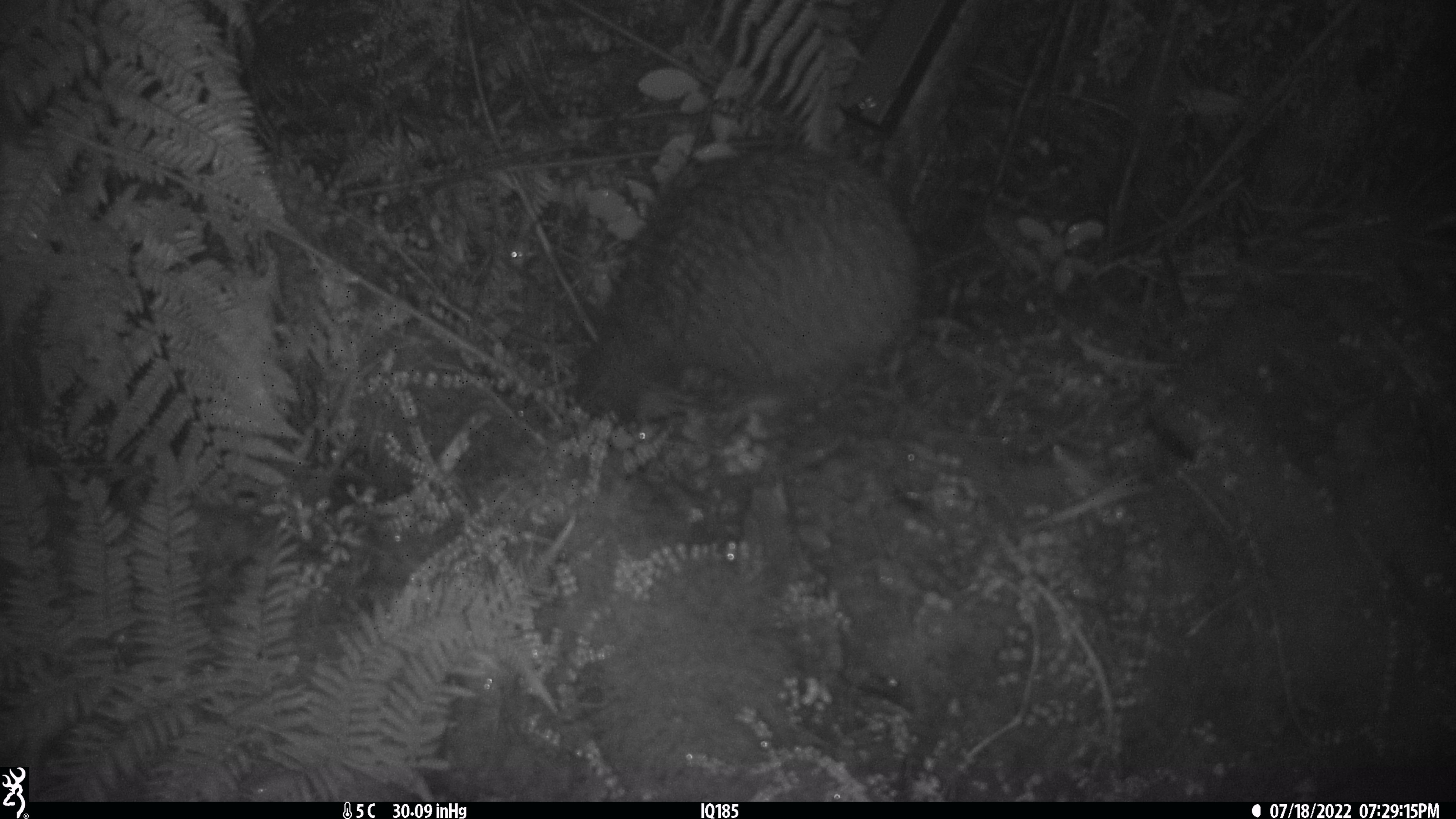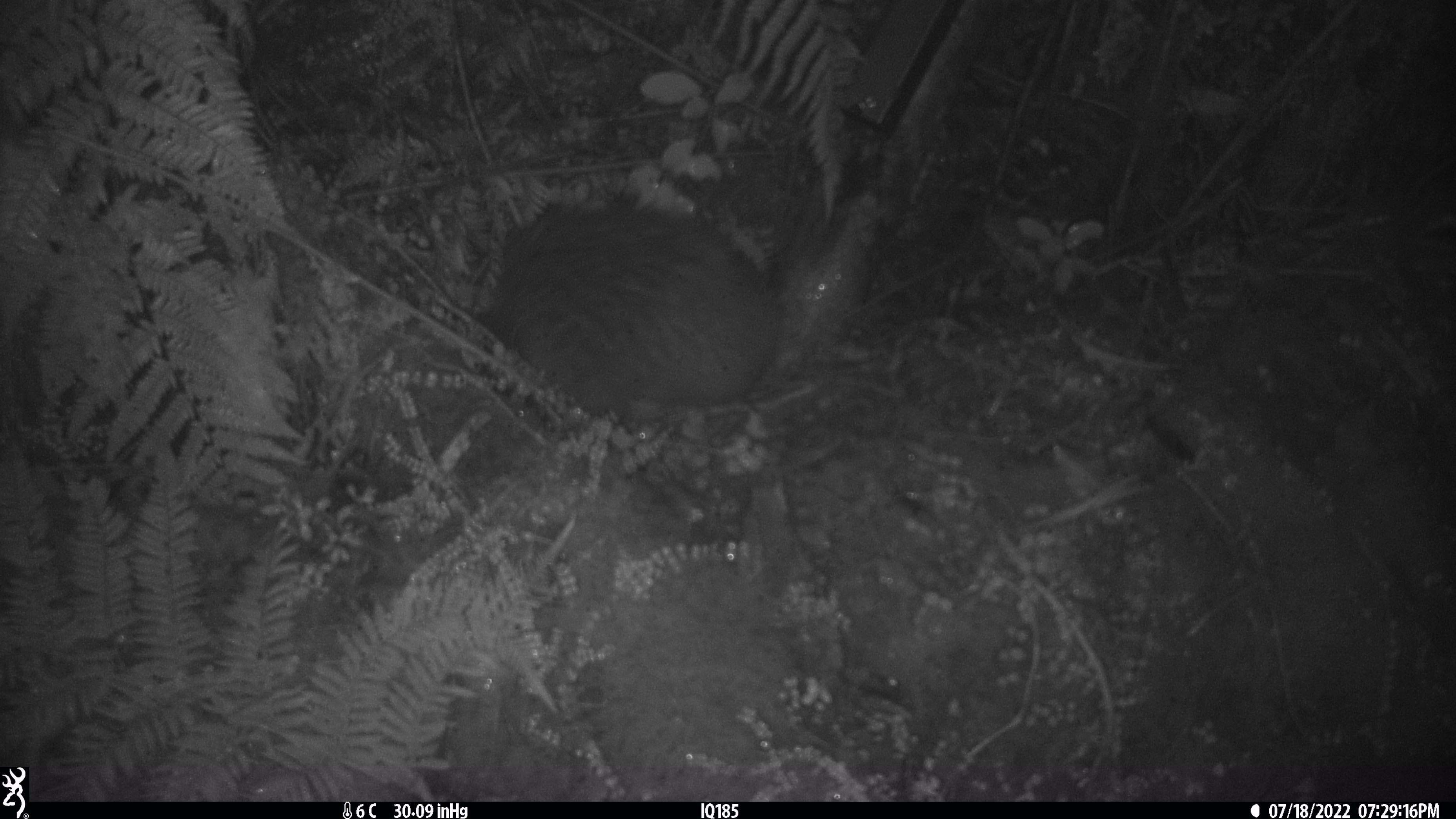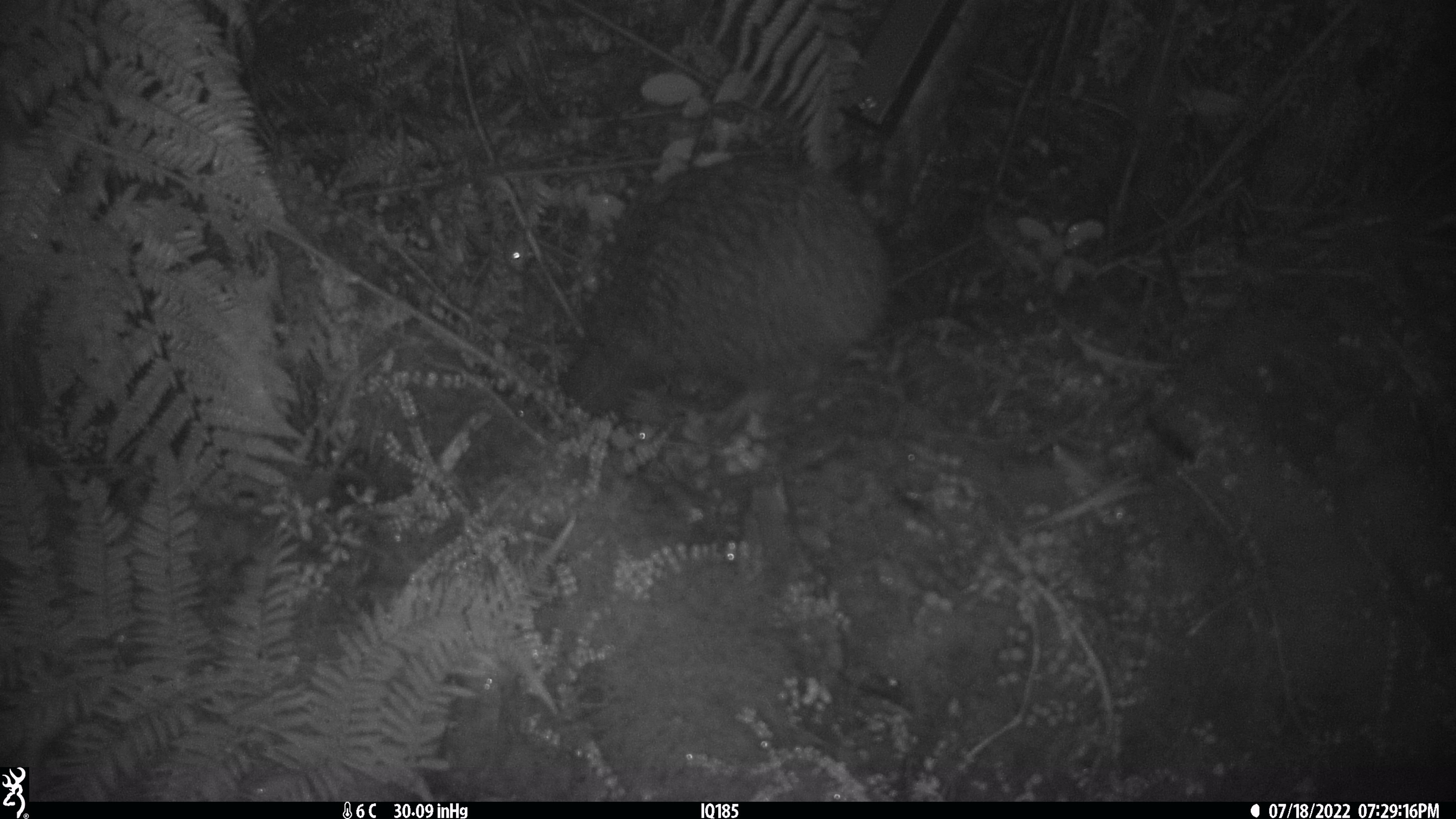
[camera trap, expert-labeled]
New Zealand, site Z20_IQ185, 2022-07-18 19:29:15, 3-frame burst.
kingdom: Animalia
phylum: Chordata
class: Aves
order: Apterygiformes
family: Apterygidae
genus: Apteryx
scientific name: Apteryx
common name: kiwi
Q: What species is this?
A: Kiwi (Apteryx).